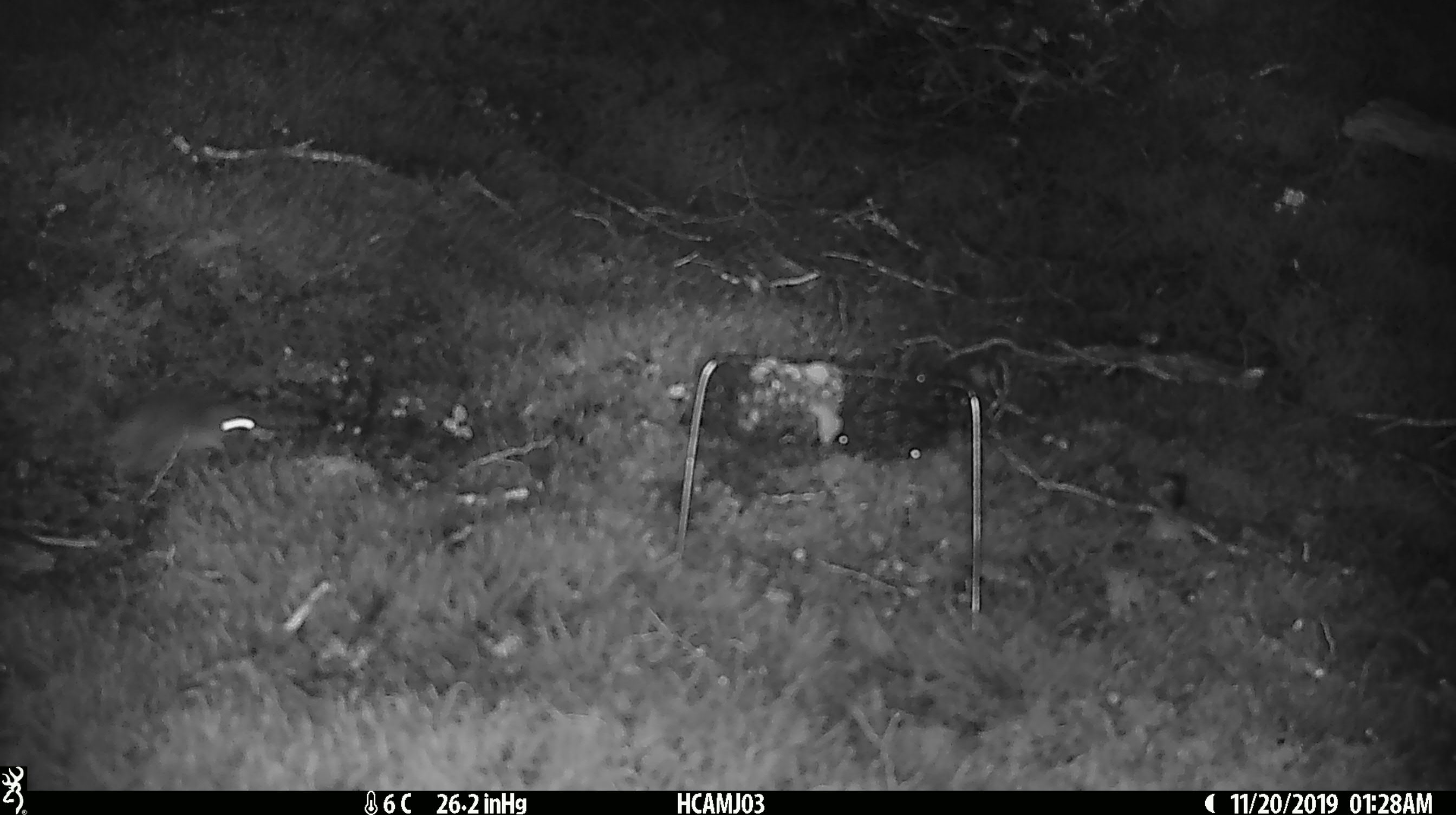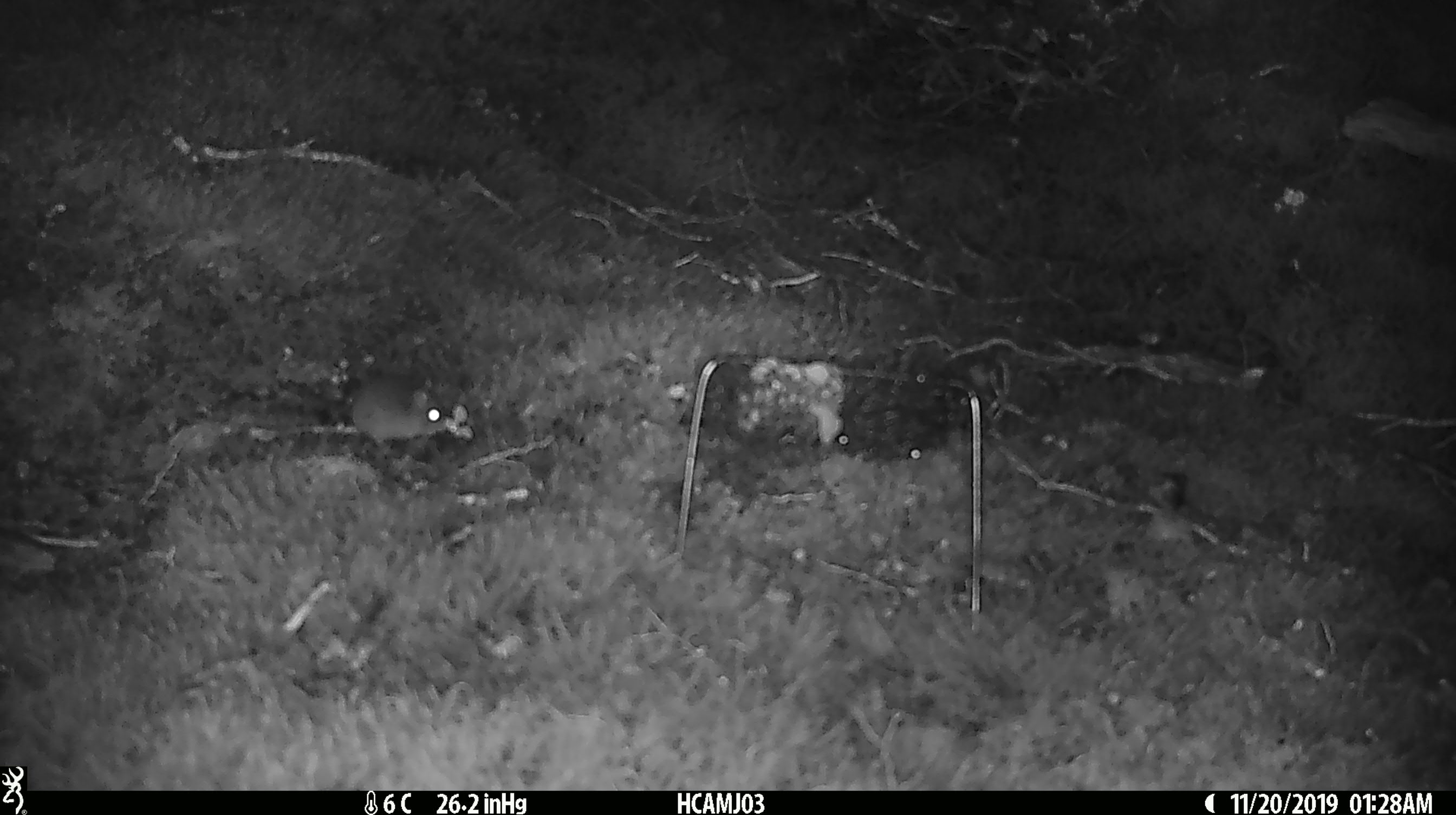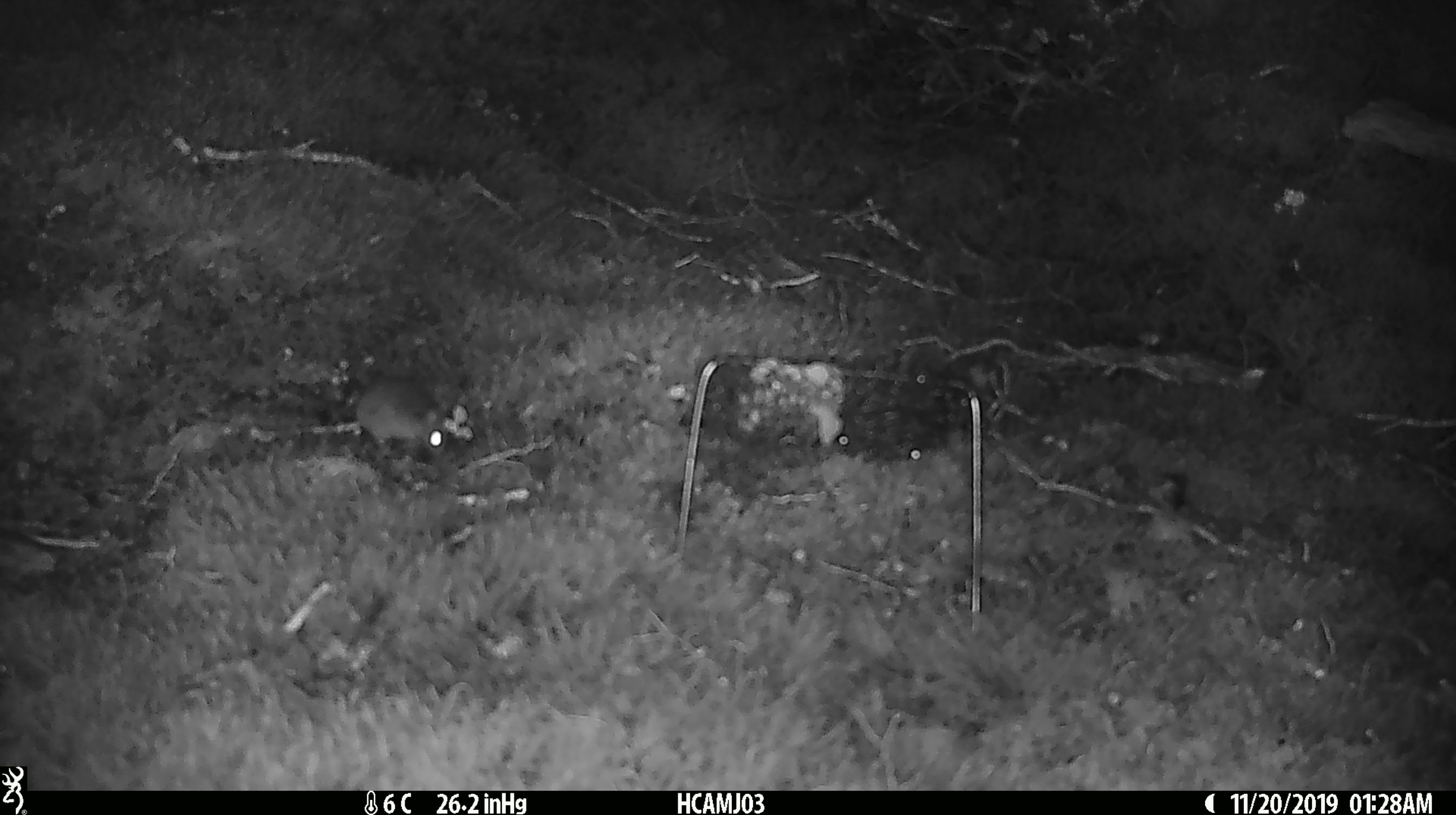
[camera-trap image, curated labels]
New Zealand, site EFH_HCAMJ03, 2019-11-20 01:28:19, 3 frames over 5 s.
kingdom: Animalia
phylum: Chordata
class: Mammalia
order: Rodentia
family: Muridae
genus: Mus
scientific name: Mus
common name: mouse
Mouse (Mus).